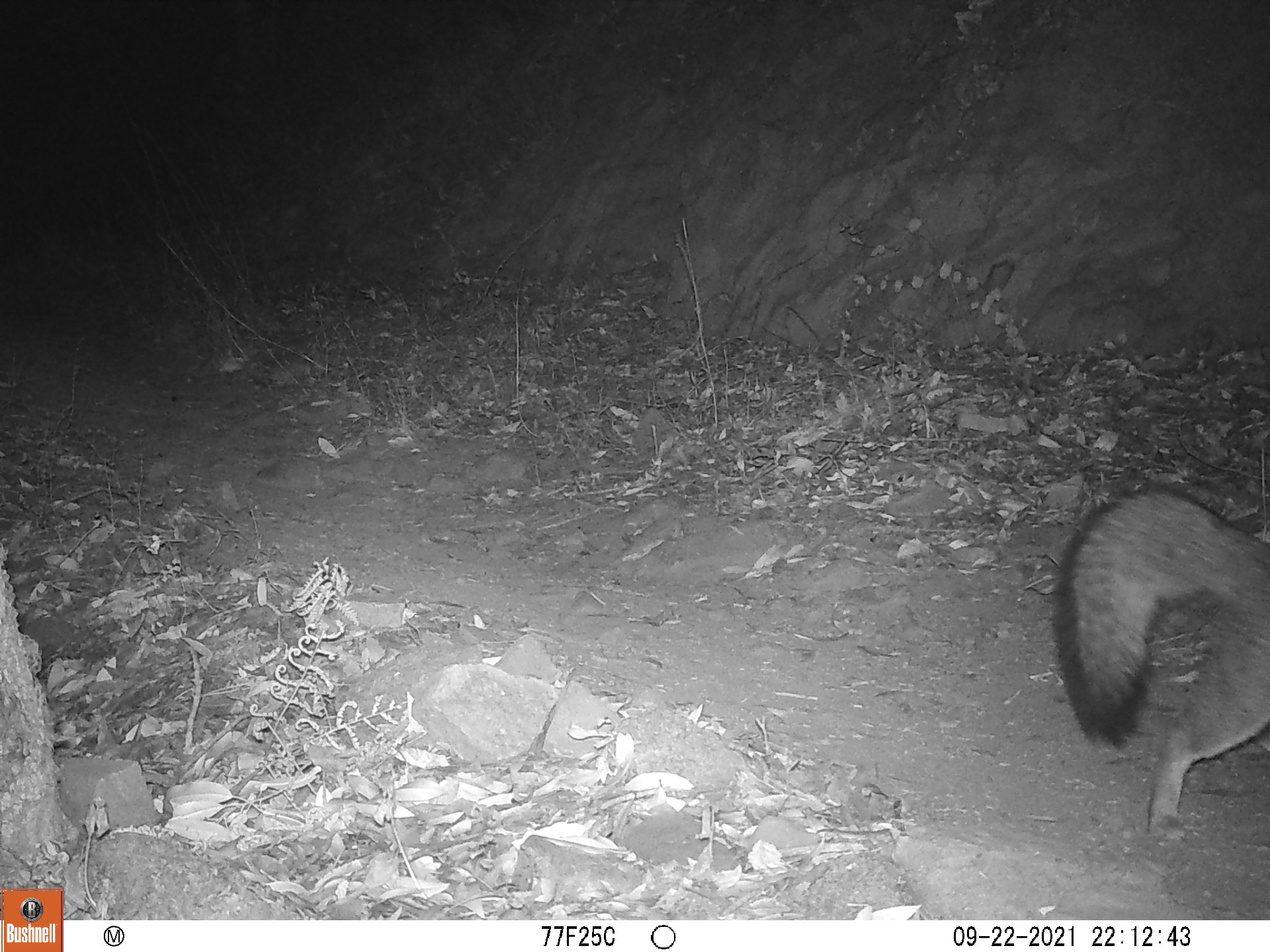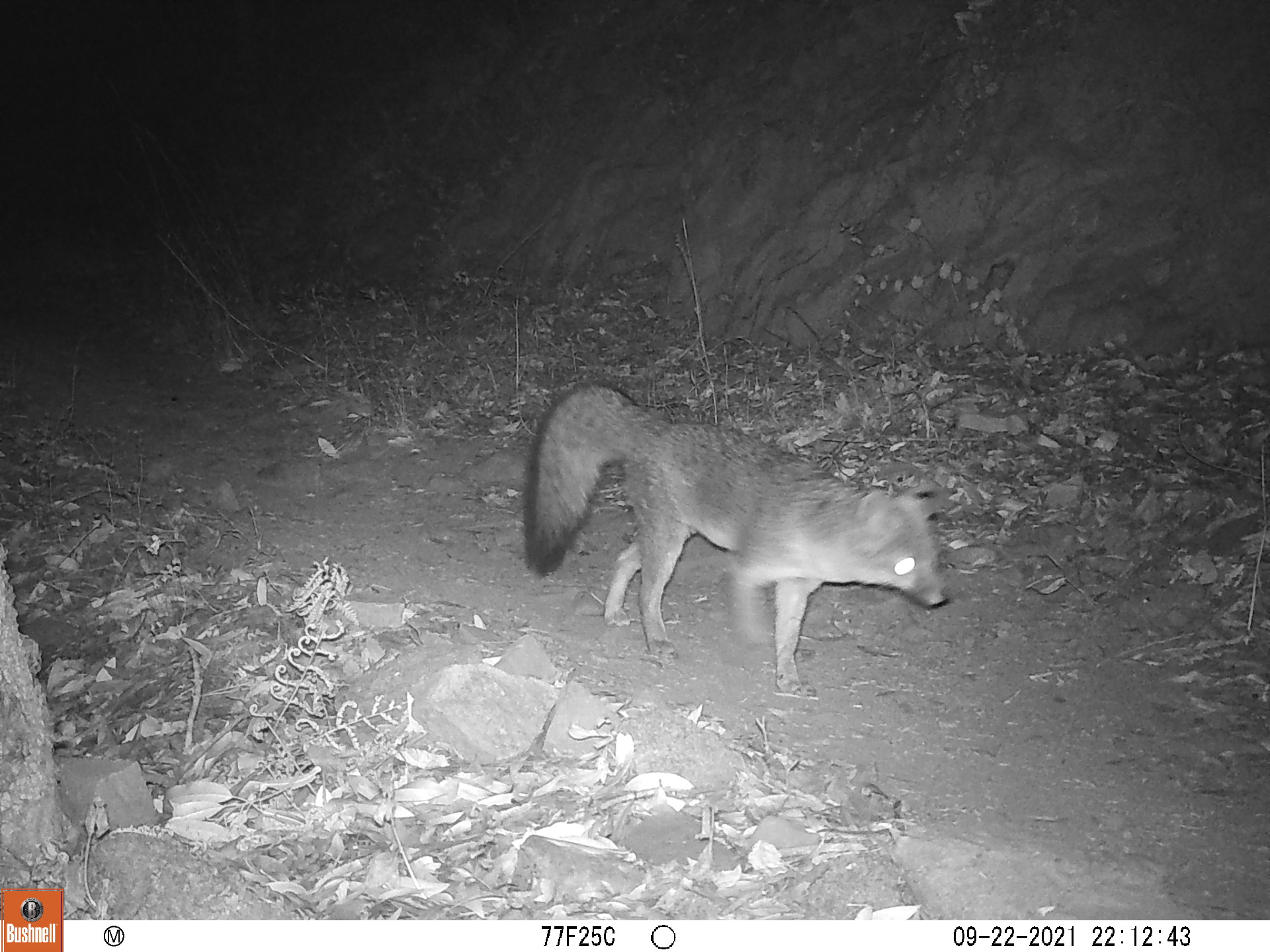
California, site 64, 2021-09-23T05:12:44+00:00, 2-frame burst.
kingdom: Animalia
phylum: Chordata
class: Mammalia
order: Carnivora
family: Canidae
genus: Urocyon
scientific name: Urocyon cinereoargenteus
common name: gray fox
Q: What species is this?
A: Gray fox (Urocyon cinereoargenteus).